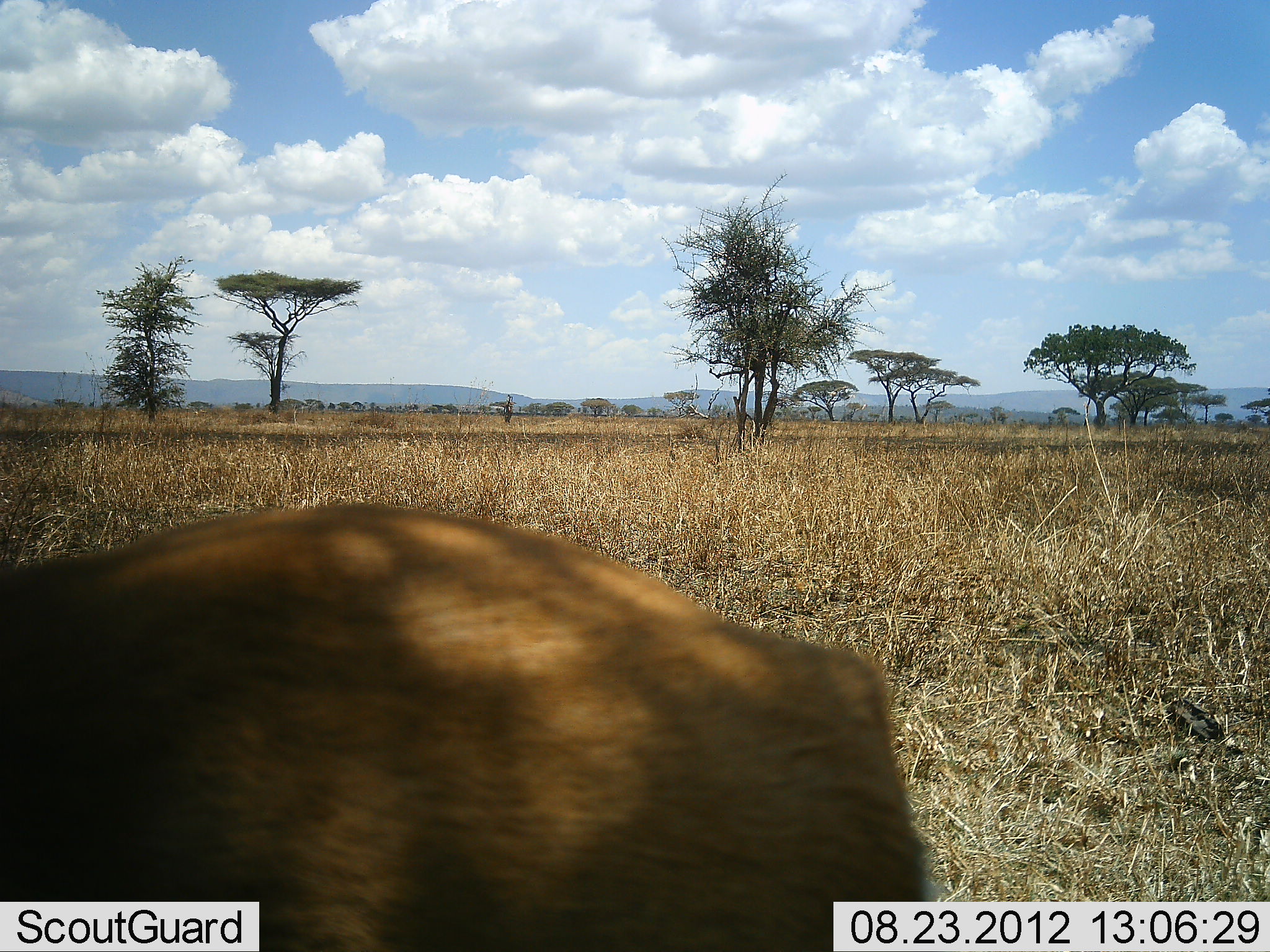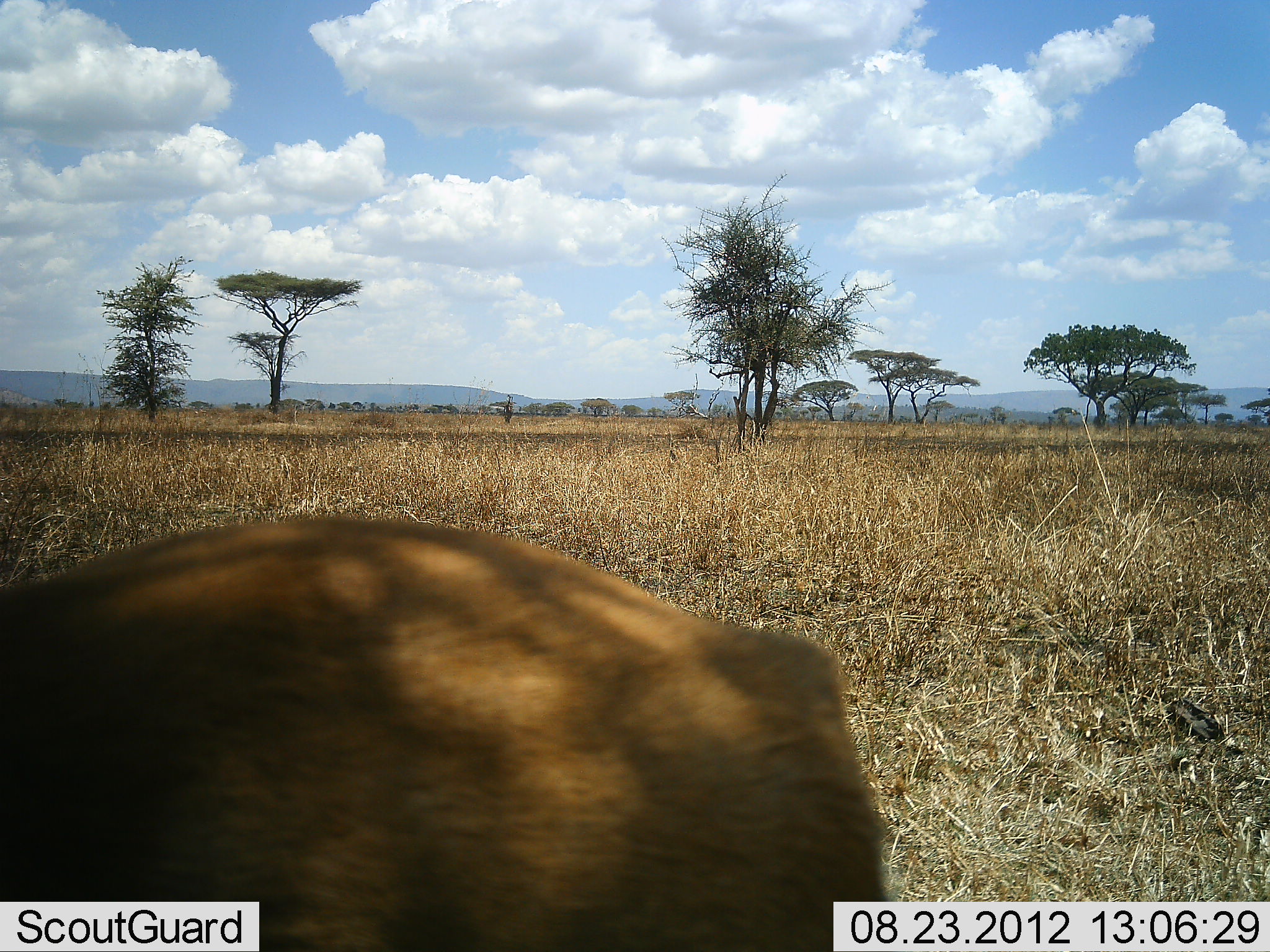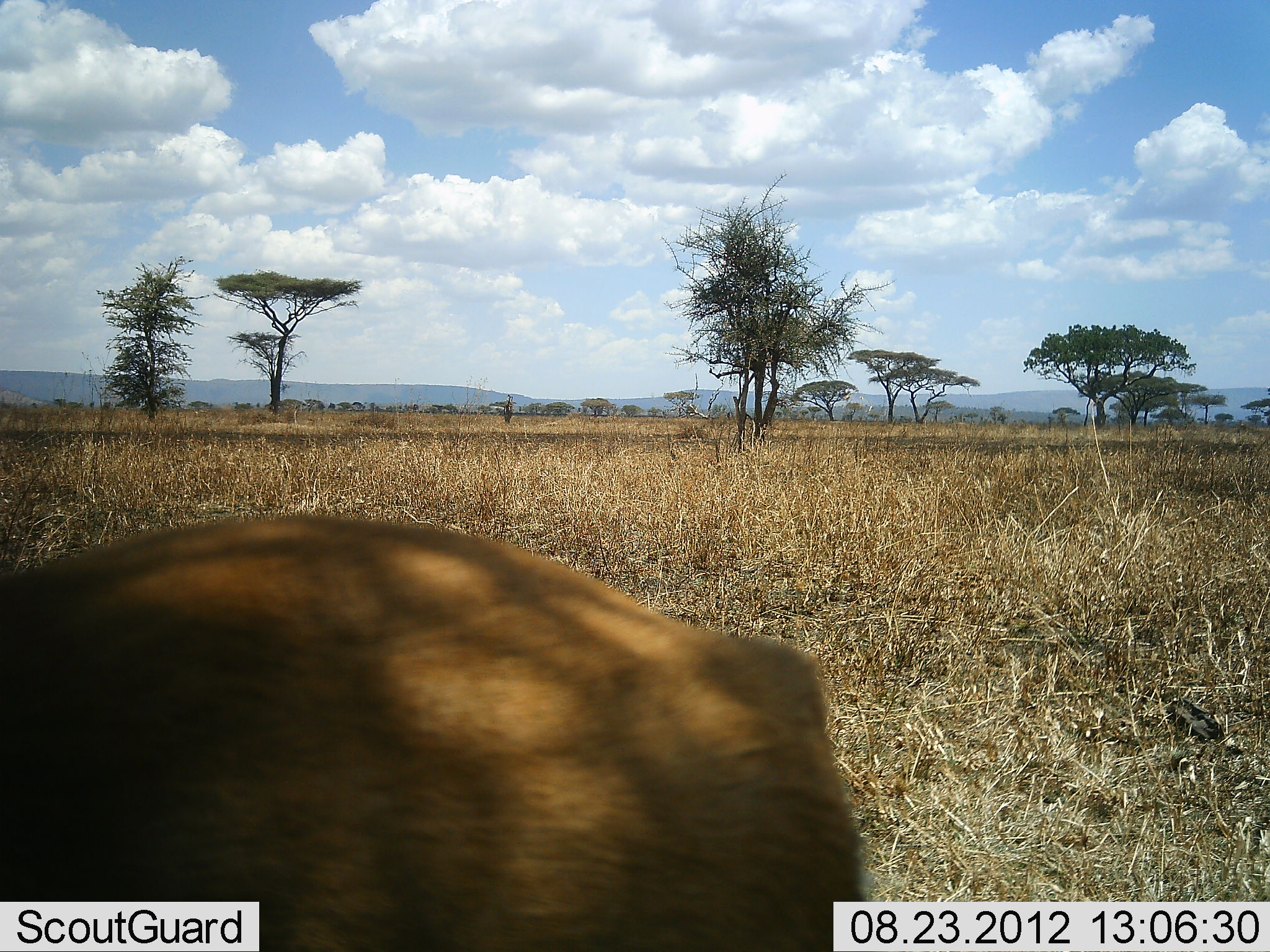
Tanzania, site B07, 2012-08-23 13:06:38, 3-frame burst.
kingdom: Animalia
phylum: Chordata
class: Mammalia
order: Artiodactyla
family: Bovidae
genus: Eudorcas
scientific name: Eudorcas thomsonii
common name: thomson's gazelle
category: gazellethomsons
Gazellethomsons (thomson's gazelle) (Eudorcas thomsonii), count 1. Behavior (volunteer vote fractions): standing 100%, resting 0%, moving 0%, interacting 0%. Young present (vote fraction): 0%. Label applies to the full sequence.